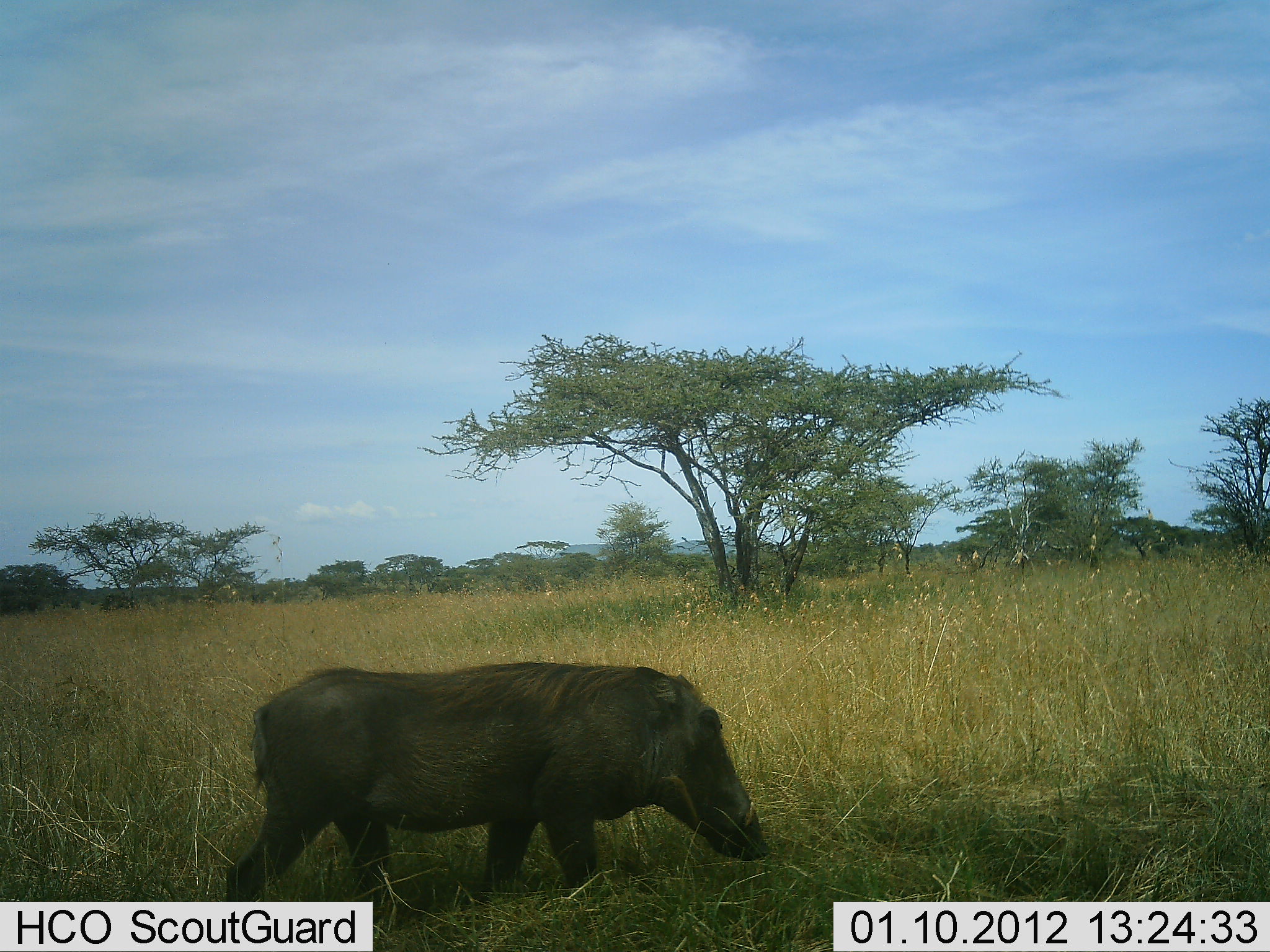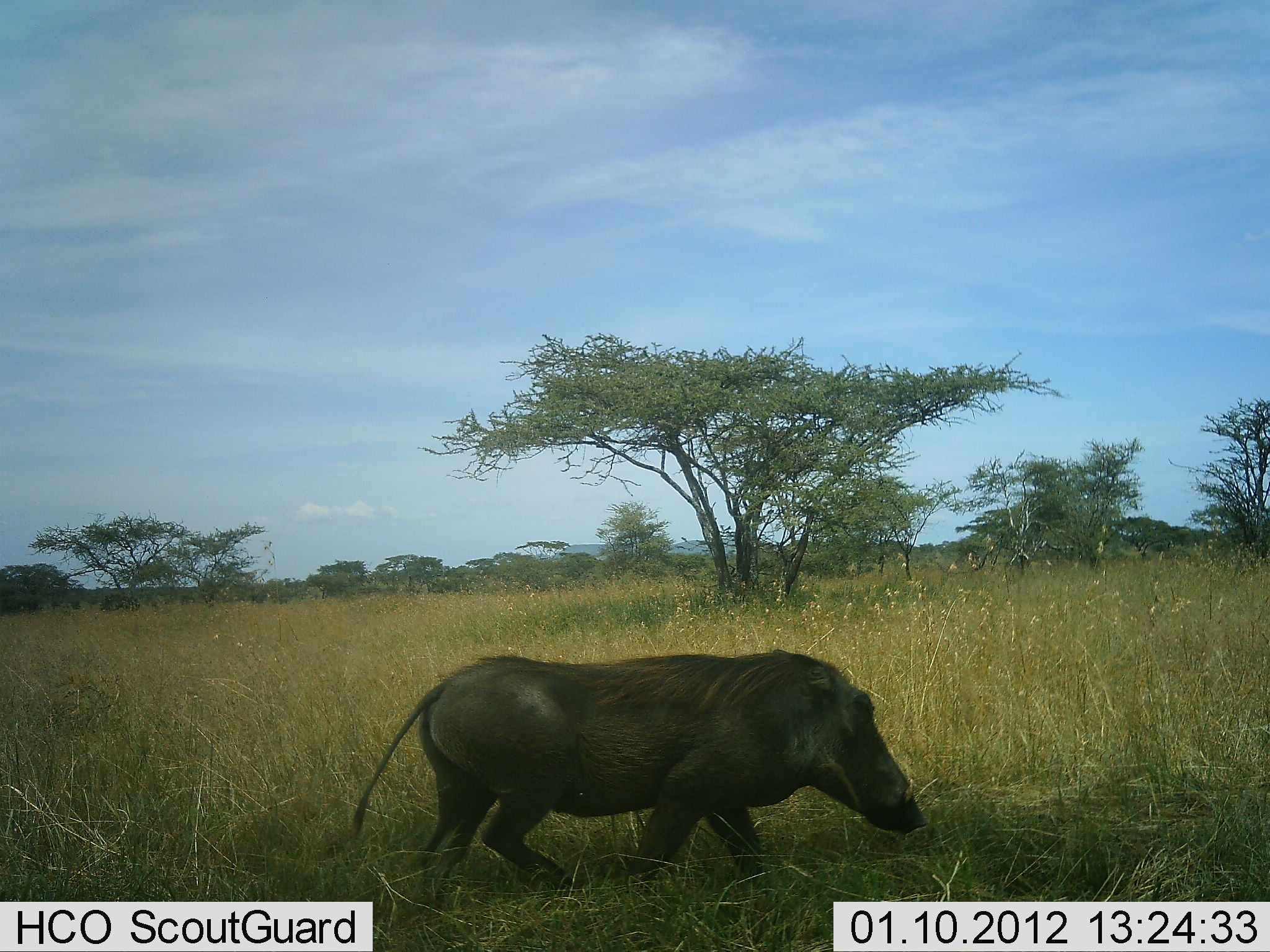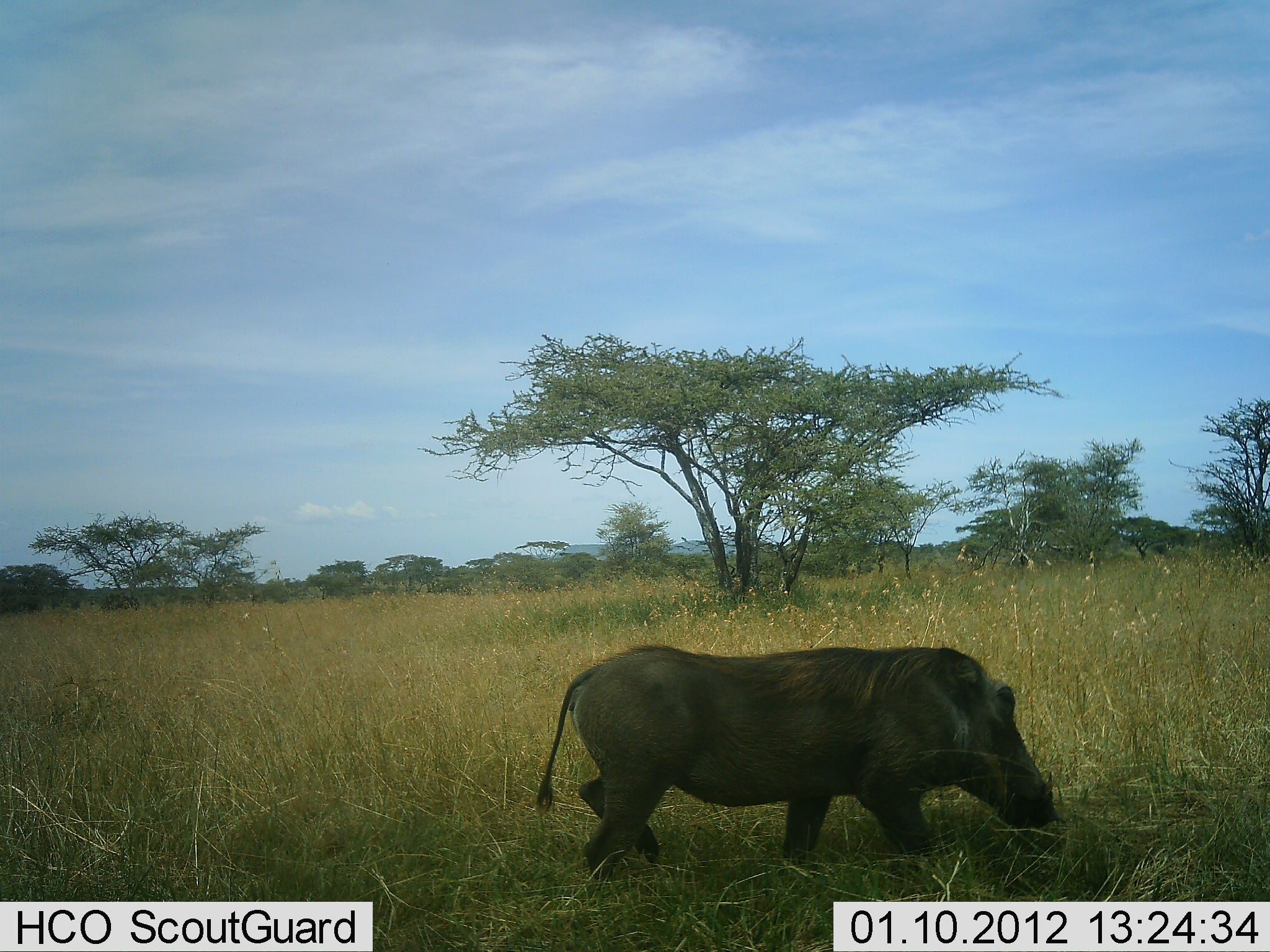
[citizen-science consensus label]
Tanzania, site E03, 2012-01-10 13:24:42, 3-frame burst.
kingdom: Animalia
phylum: Chordata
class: Mammalia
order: Artiodactyla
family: Suidae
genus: Phacochoerus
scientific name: Phacochoerus africanus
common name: warthog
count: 1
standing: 8%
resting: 0%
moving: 96%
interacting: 0%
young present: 0%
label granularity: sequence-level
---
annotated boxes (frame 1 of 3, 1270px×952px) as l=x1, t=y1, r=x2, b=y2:
animal: l=223, t=657, r=774, b=945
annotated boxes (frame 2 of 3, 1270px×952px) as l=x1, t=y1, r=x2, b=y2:
animal: l=349, t=647, r=934, b=906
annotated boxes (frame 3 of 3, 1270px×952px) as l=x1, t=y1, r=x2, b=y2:
animal: l=540, t=640, r=1057, b=882